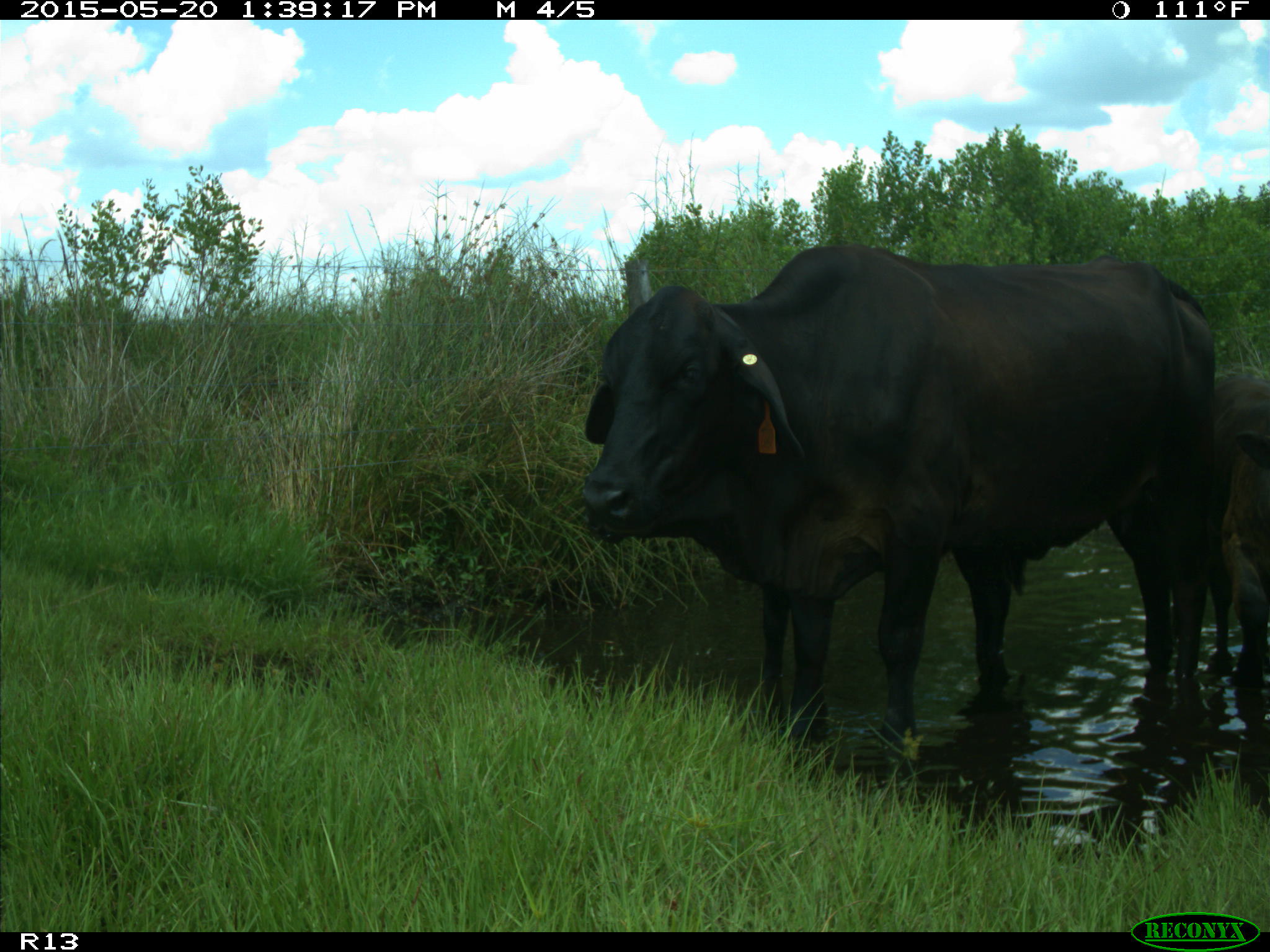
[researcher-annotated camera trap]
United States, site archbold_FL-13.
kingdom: Animalia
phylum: Chordata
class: Mammalia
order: Artiodactyla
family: Bovidae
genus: Bos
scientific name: Bos taurus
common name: domestic cow